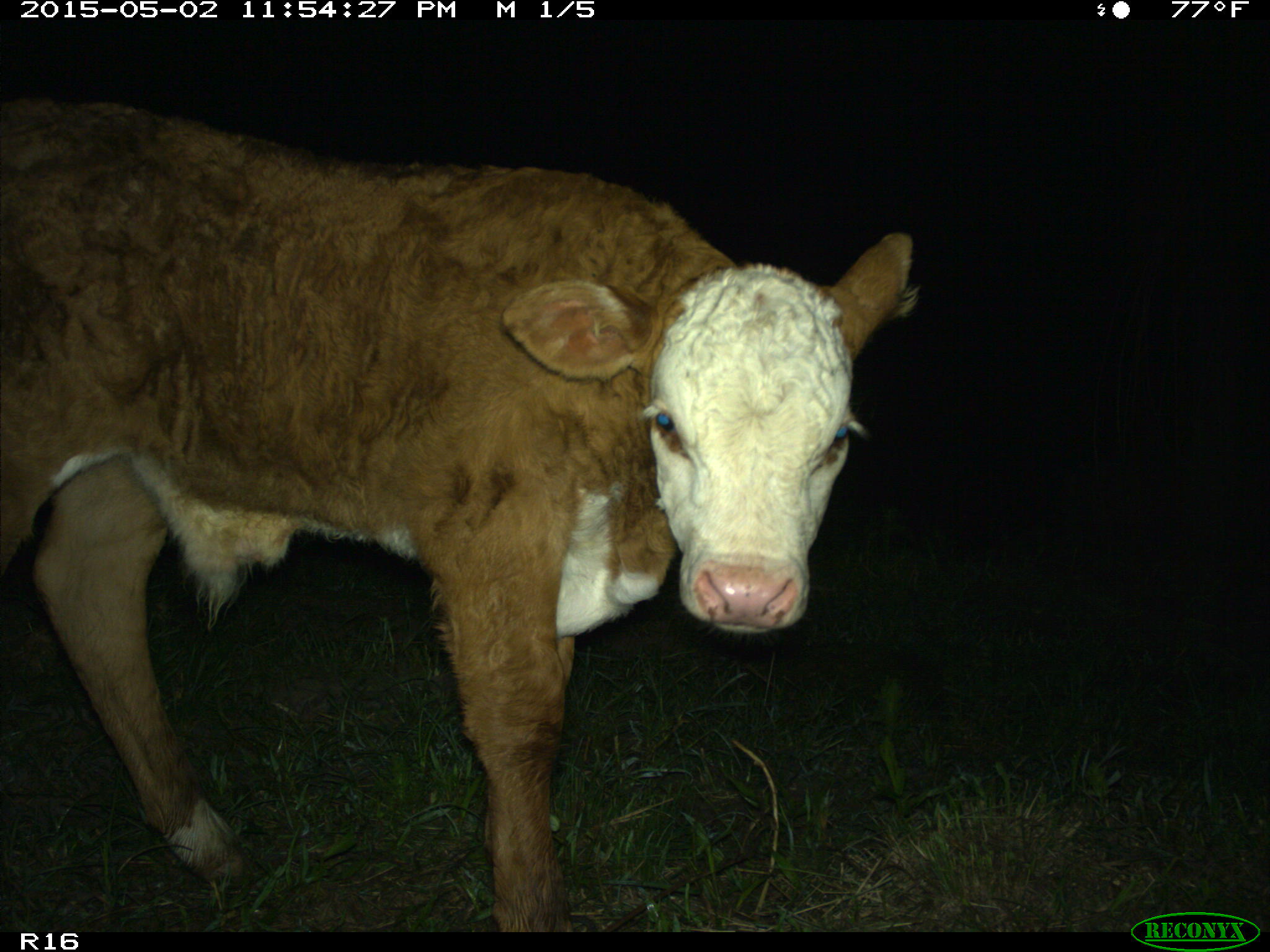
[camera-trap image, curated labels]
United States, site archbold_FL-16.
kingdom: Animalia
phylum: Chordata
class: Mammalia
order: Artiodactyla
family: Bovidae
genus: Bos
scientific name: Bos taurus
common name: domestic cow